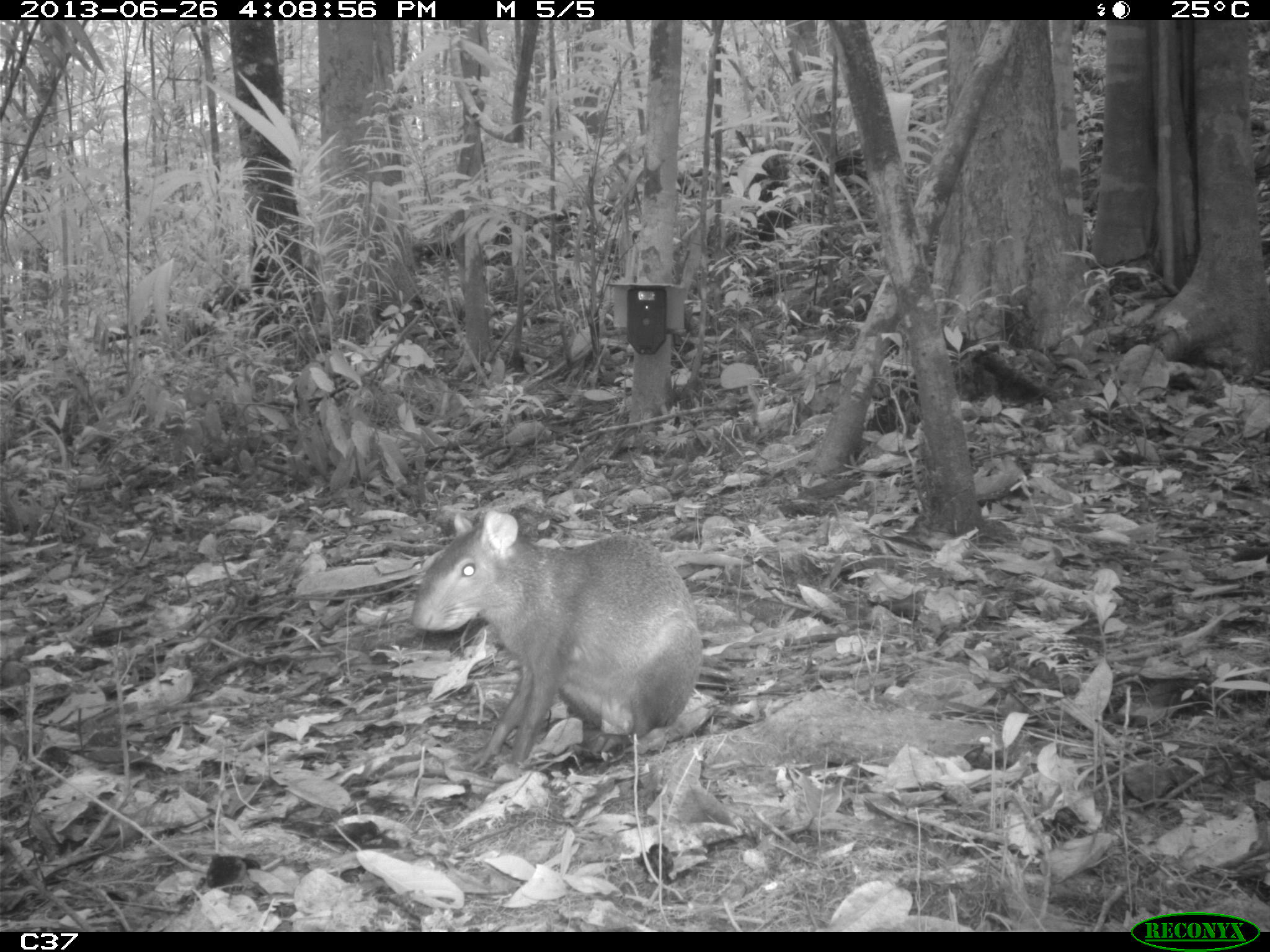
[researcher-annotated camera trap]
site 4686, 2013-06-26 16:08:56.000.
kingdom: Animalia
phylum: Chordata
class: Mammalia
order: Rodentia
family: Dasyproctidae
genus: Dasyprocta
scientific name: Dasyprocta leporina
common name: red-rumped agouti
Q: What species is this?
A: Dasyprocta leporina (red-rumped agouti).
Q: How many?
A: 1.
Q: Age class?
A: Adult.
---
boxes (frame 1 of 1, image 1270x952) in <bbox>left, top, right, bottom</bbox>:
dasyprocta leporina: <bbox>406, 508, 703, 769</bbox>